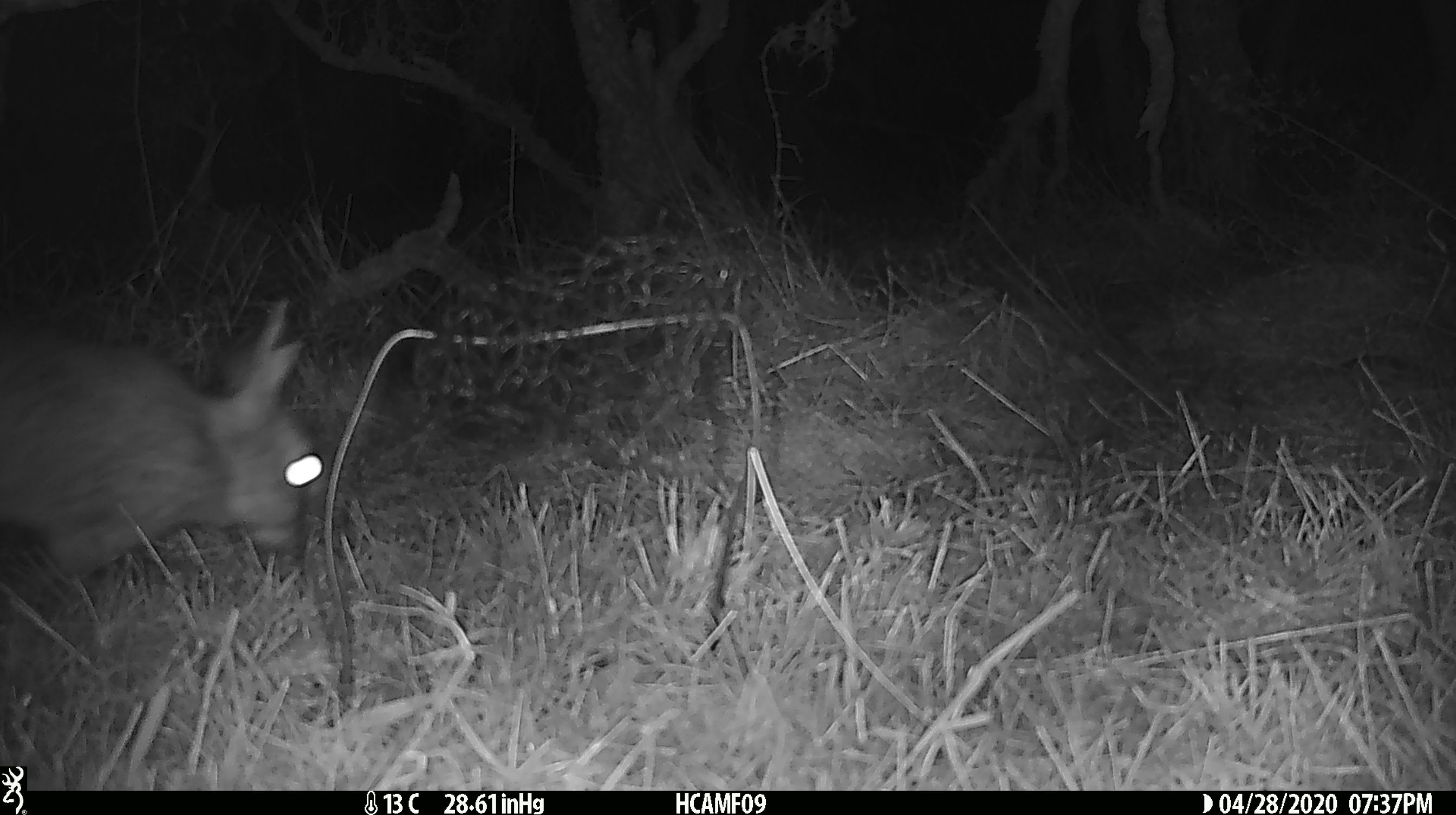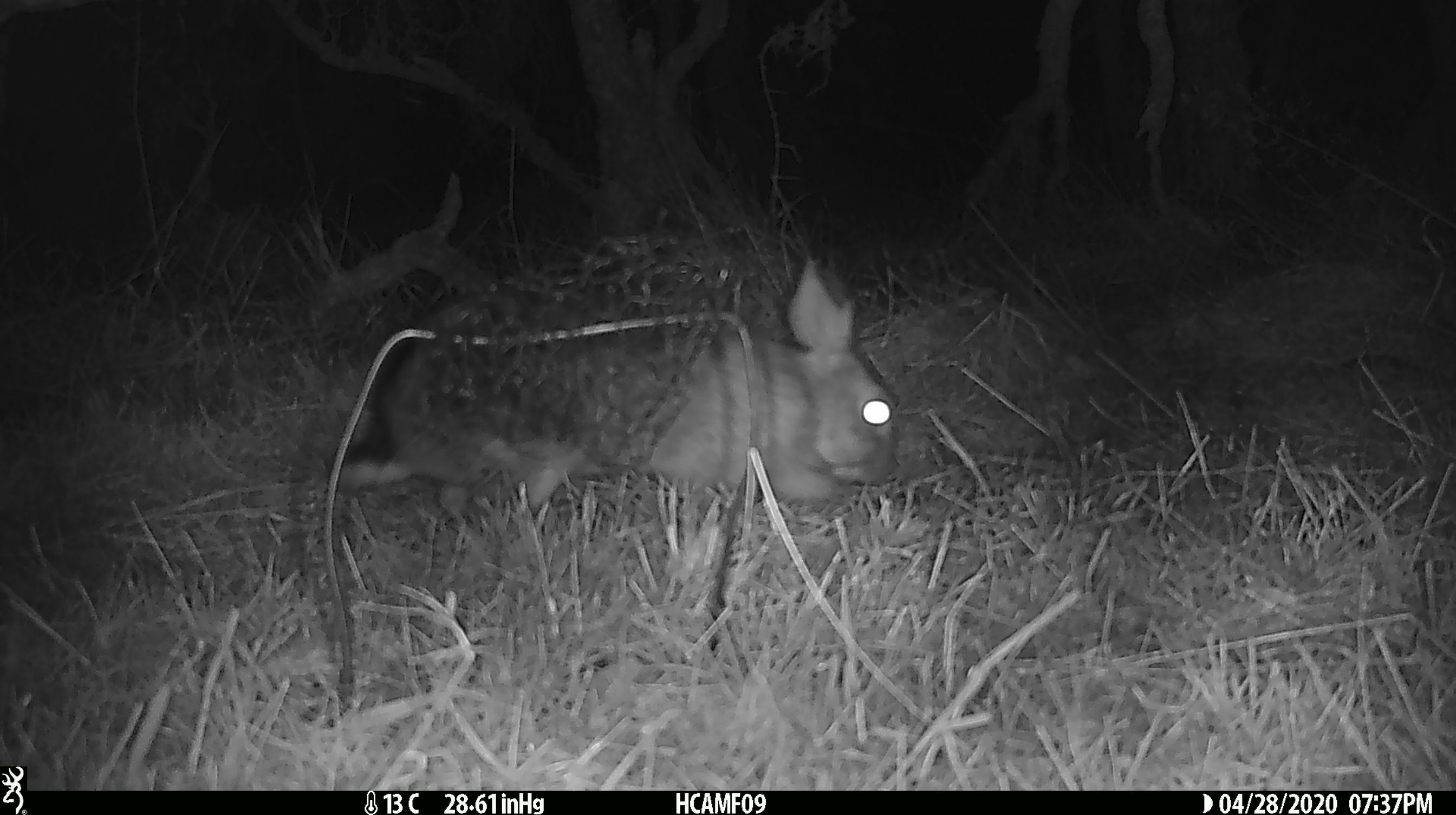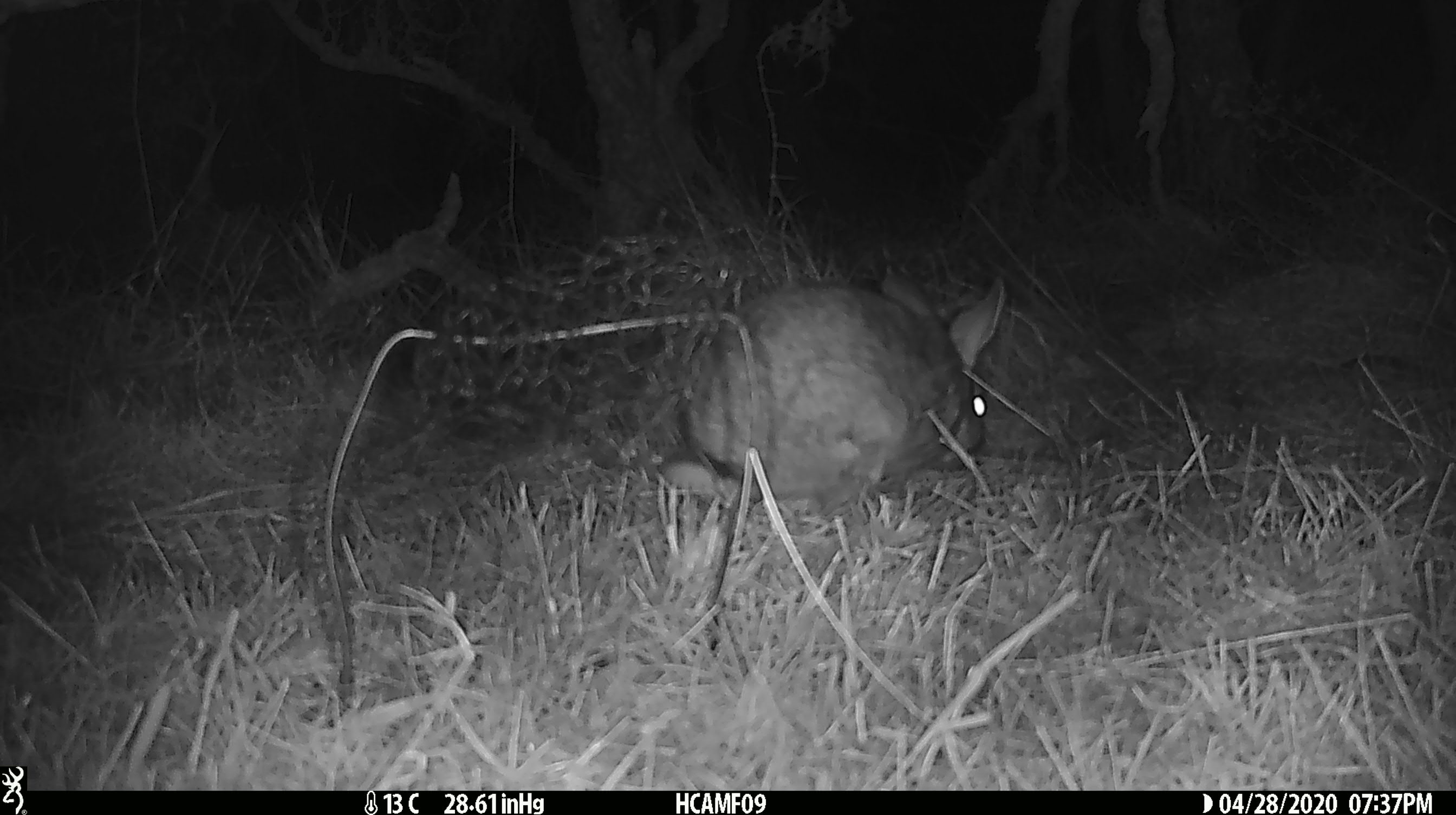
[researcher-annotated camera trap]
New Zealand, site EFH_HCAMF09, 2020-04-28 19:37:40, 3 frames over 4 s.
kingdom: Animalia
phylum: Chordata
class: Mammalia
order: Lagomorpha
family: Leporidae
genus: Oryctolagus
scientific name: Oryctolagus cuniculus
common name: european rabbit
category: rabbit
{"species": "rabbit (european rabbit) (Oryctolagus cuniculus)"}